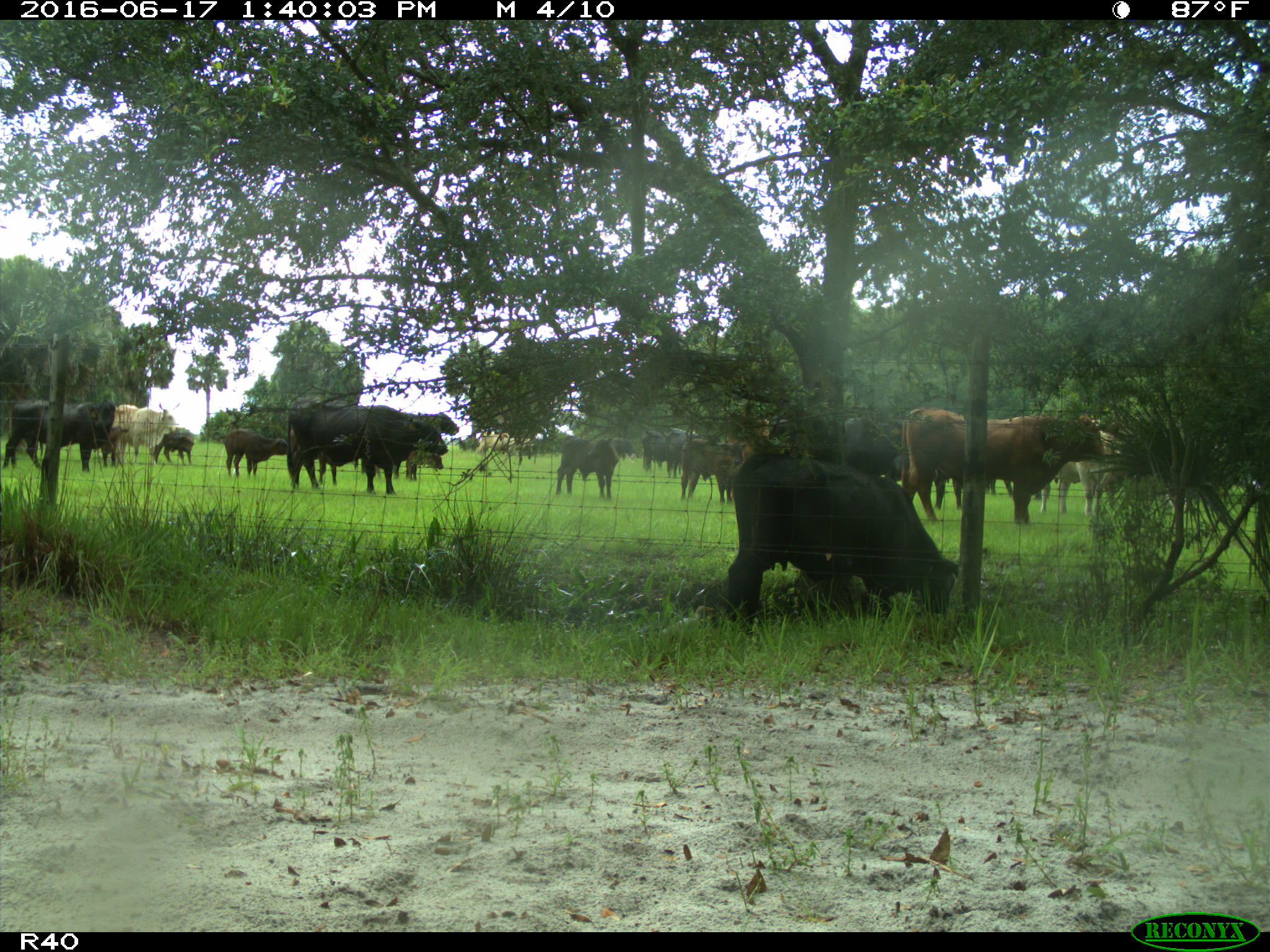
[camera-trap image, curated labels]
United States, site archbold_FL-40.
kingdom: Animalia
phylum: Chordata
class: Mammalia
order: Artiodactyla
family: Bovidae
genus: Bos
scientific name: Bos taurus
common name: domestic cow